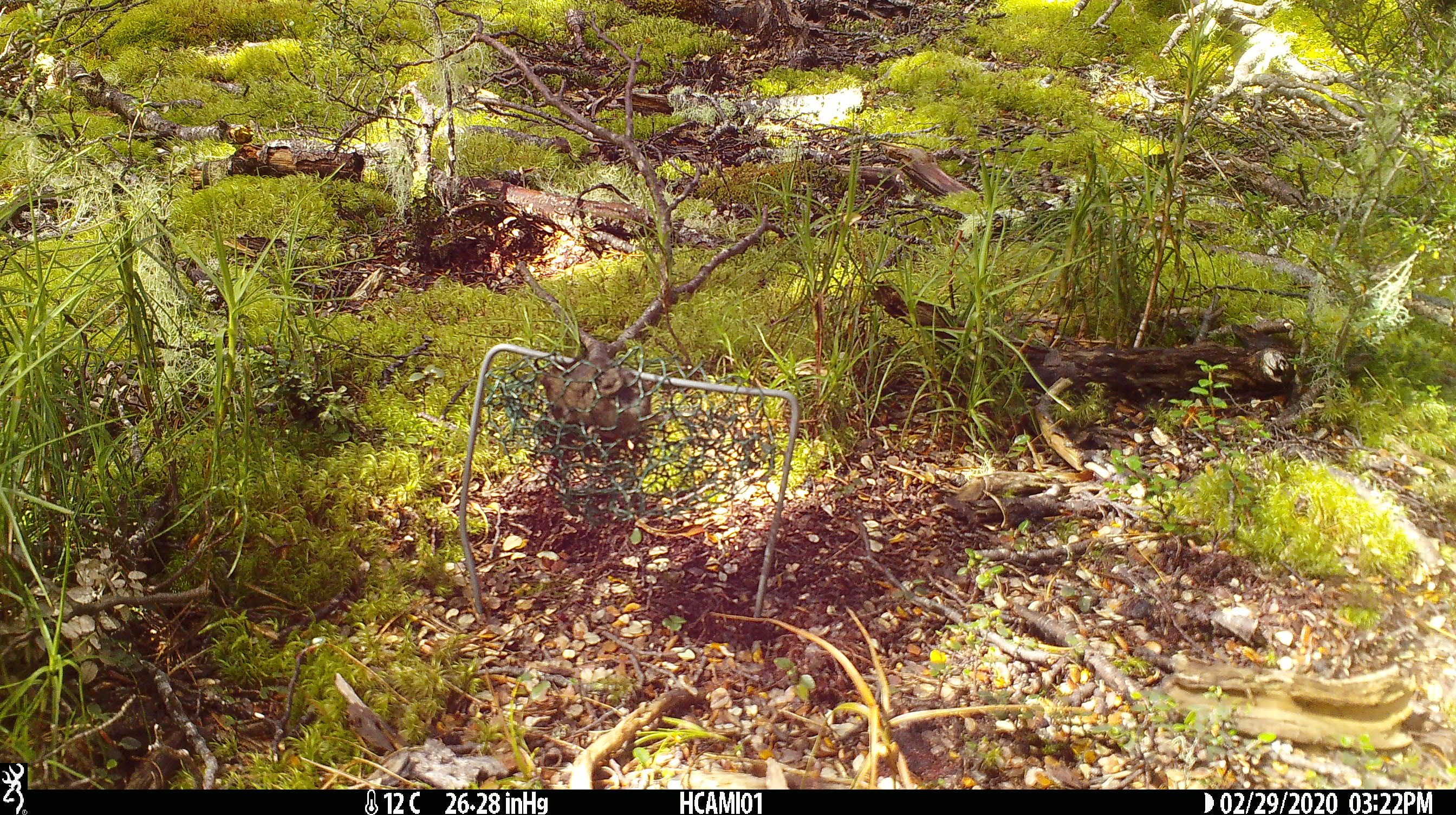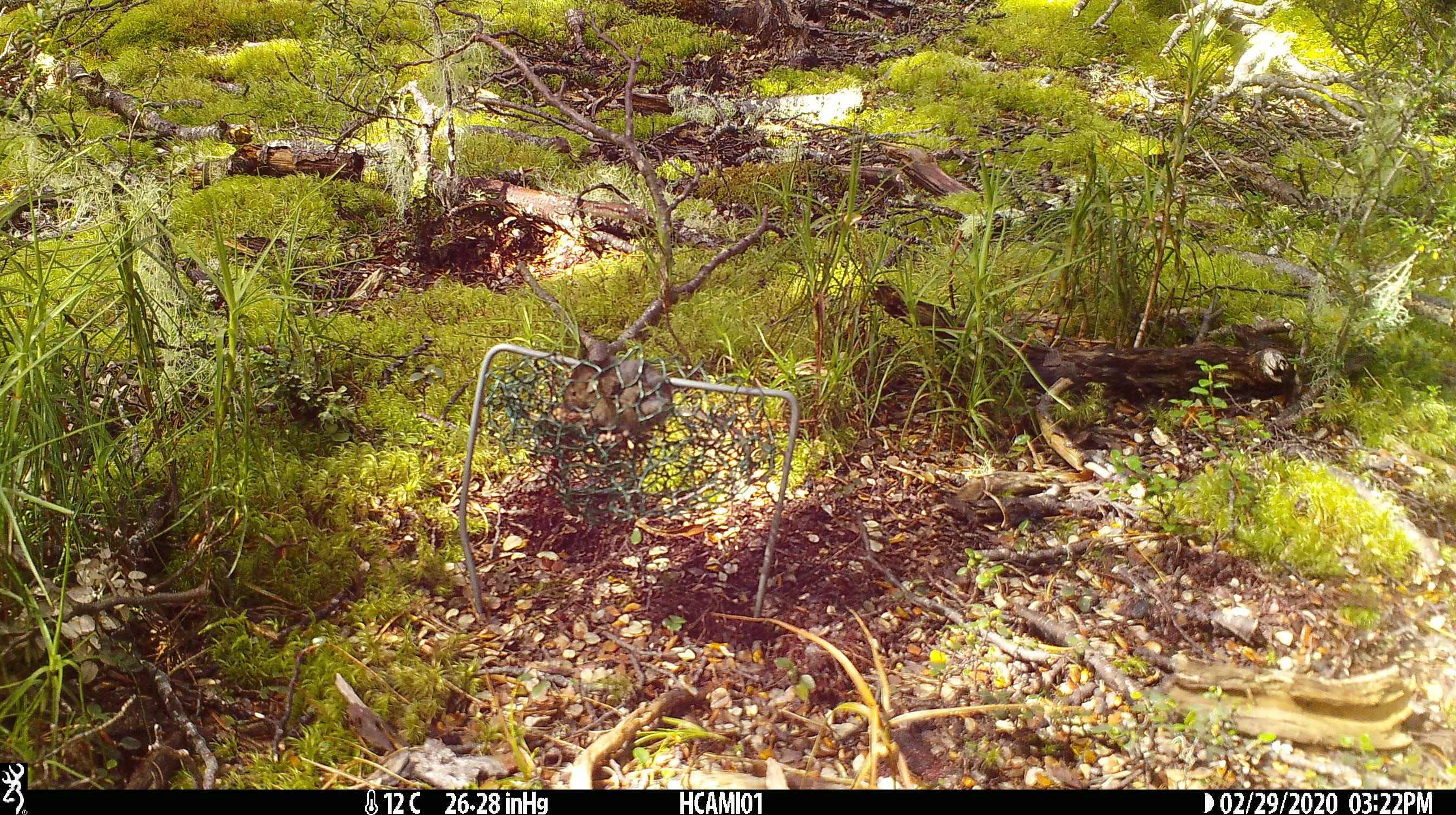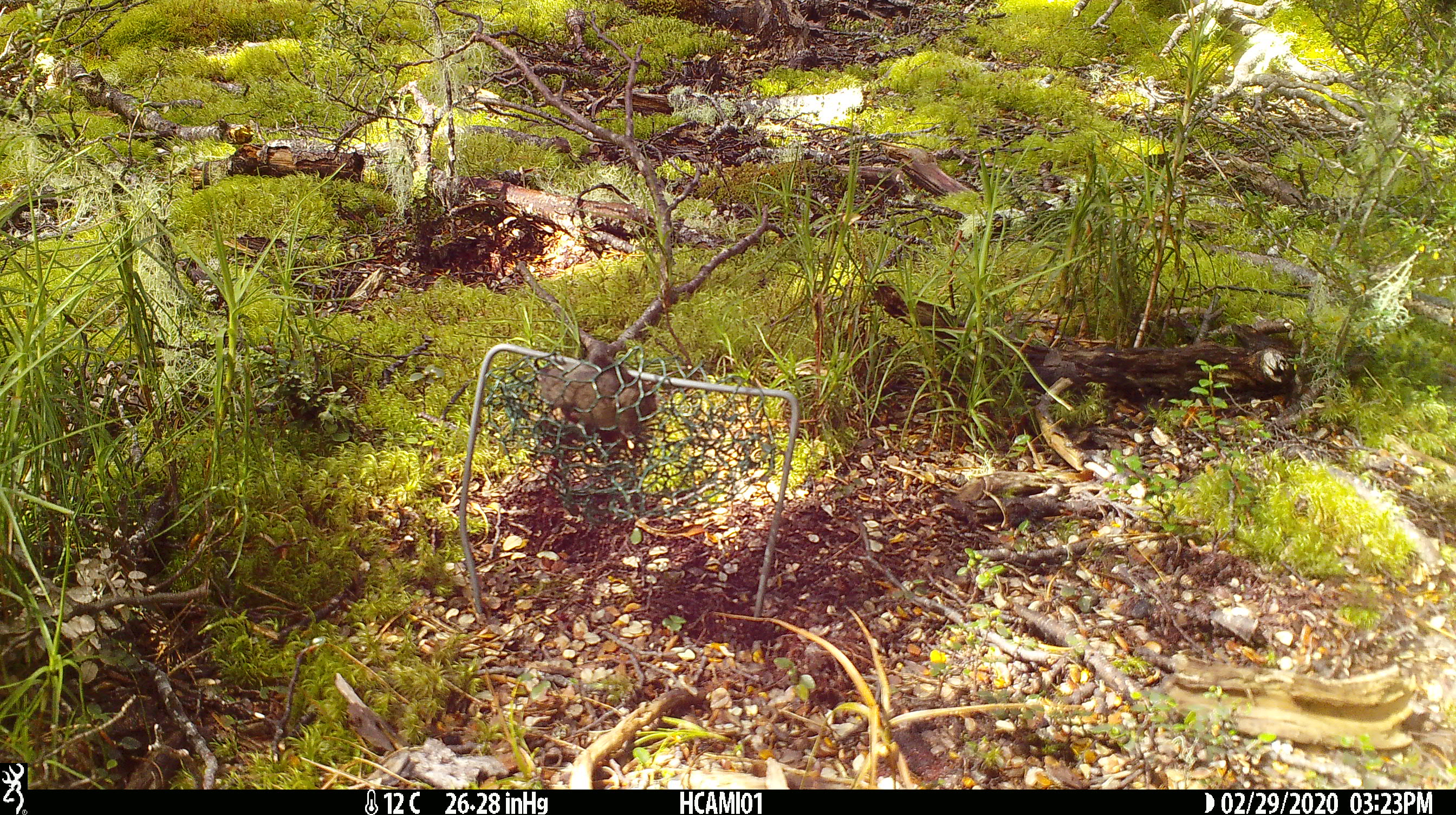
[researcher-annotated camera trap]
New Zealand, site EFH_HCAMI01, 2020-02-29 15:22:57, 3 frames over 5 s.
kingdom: Animalia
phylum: Chordata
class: Mammalia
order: Rodentia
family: Muridae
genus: Mus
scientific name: Mus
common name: mouse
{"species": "mouse (Mus)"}